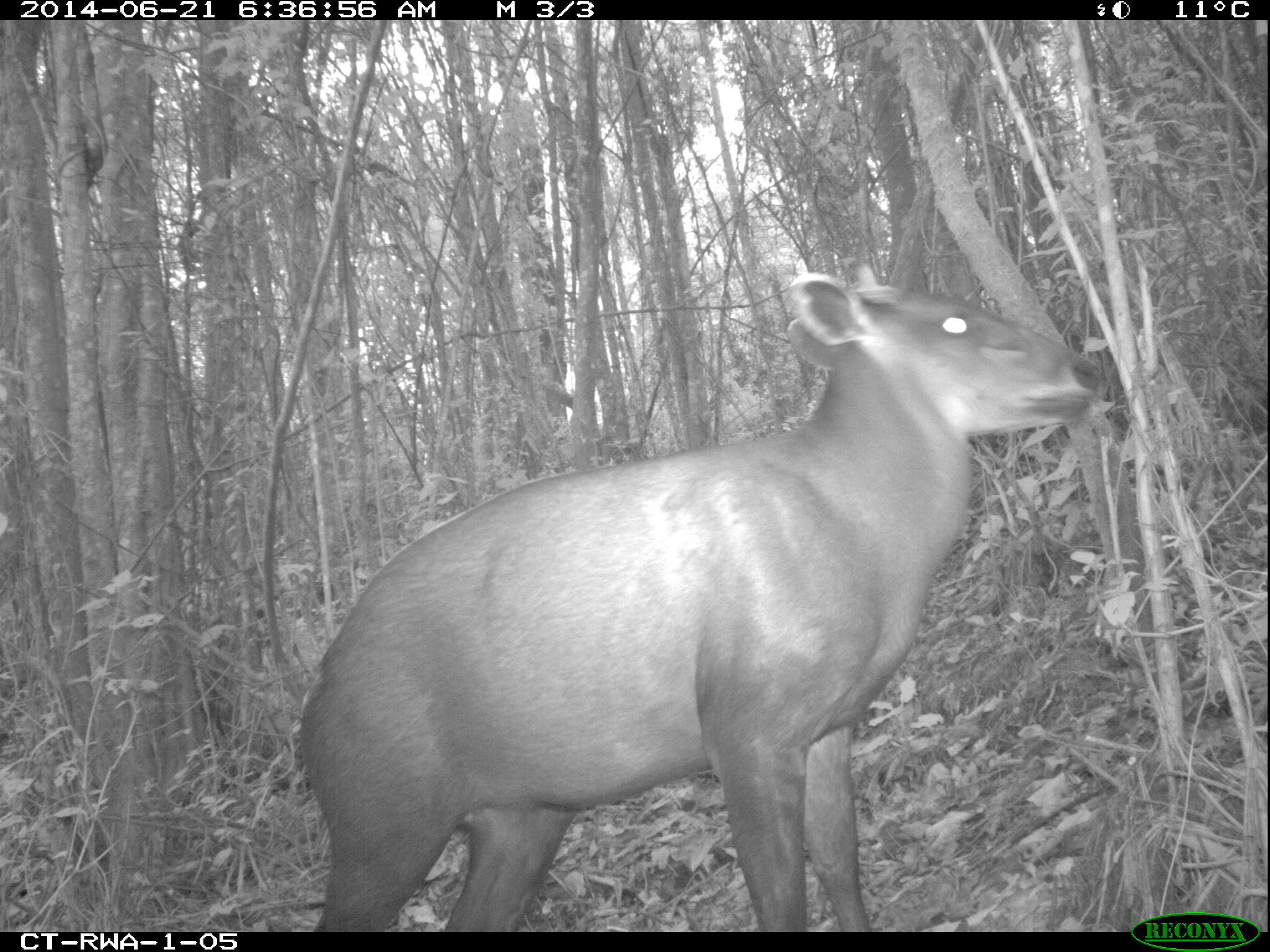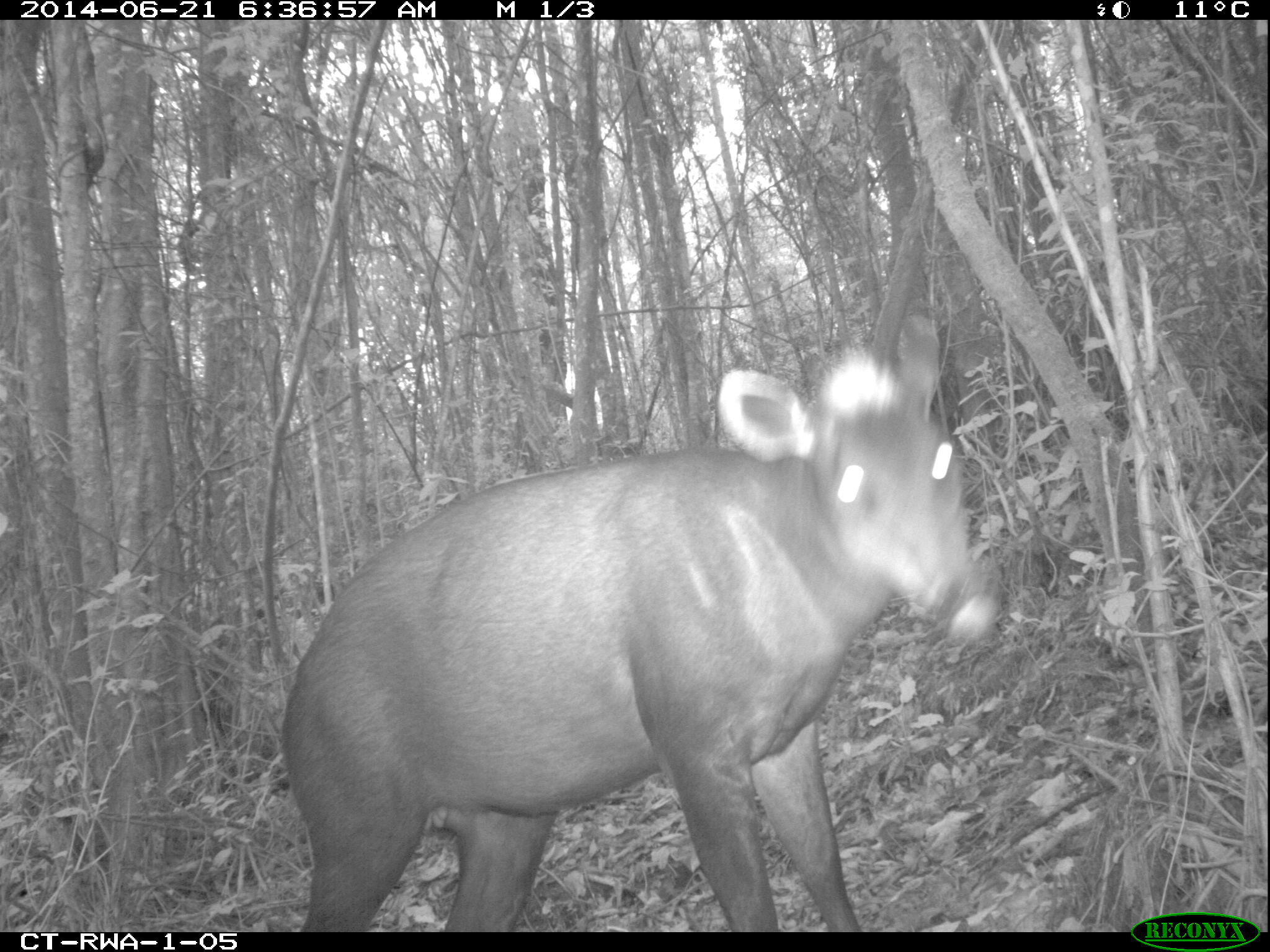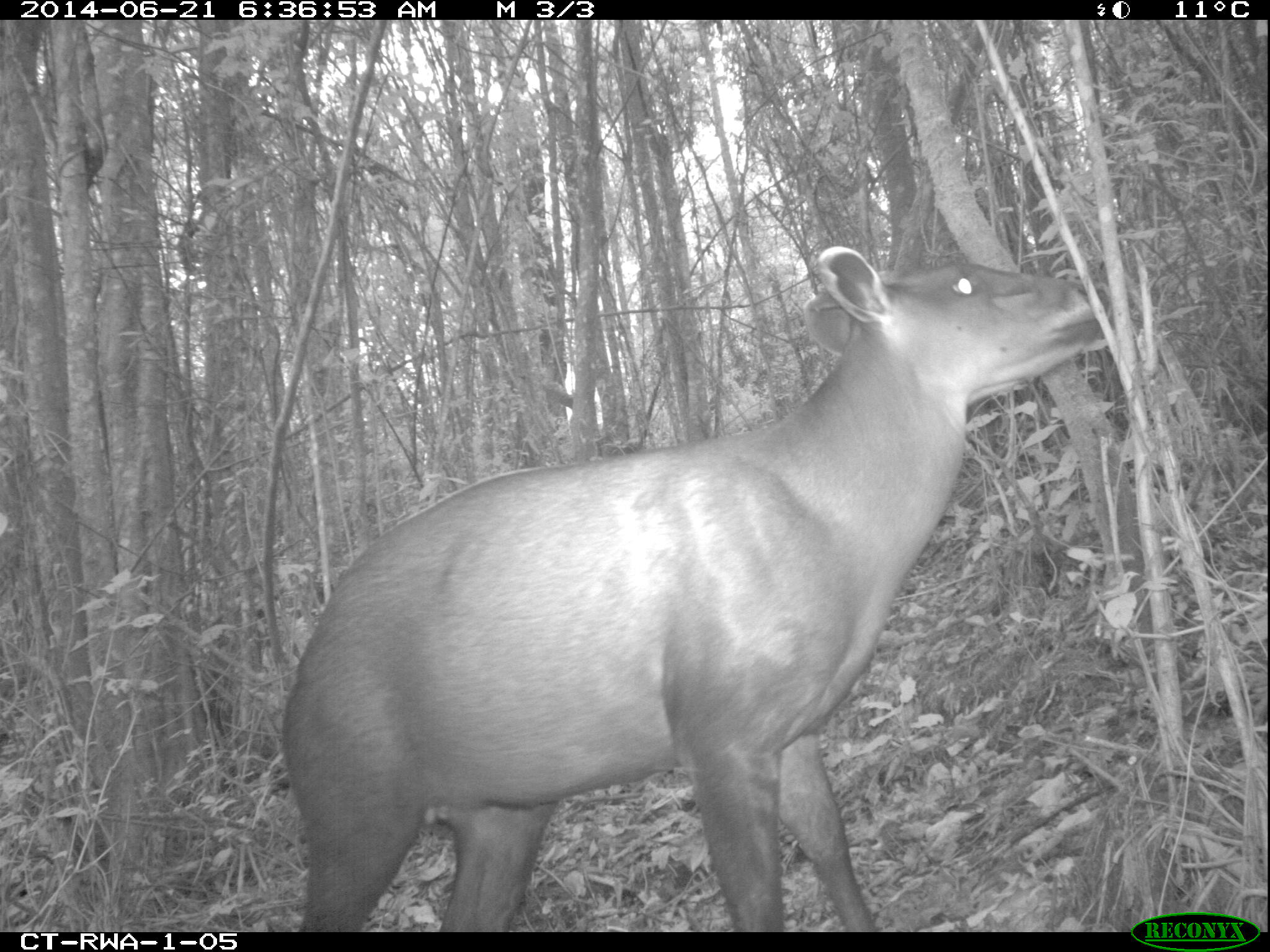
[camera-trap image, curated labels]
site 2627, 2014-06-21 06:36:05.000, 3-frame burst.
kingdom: Animalia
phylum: Chordata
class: Mammalia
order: Artiodactyla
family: Bovidae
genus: Cephalophus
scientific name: Cephalophus silvicultor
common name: light-backed duiker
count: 1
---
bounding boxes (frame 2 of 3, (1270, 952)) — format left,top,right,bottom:
cephalophus silvicultor: 282,310,993,930